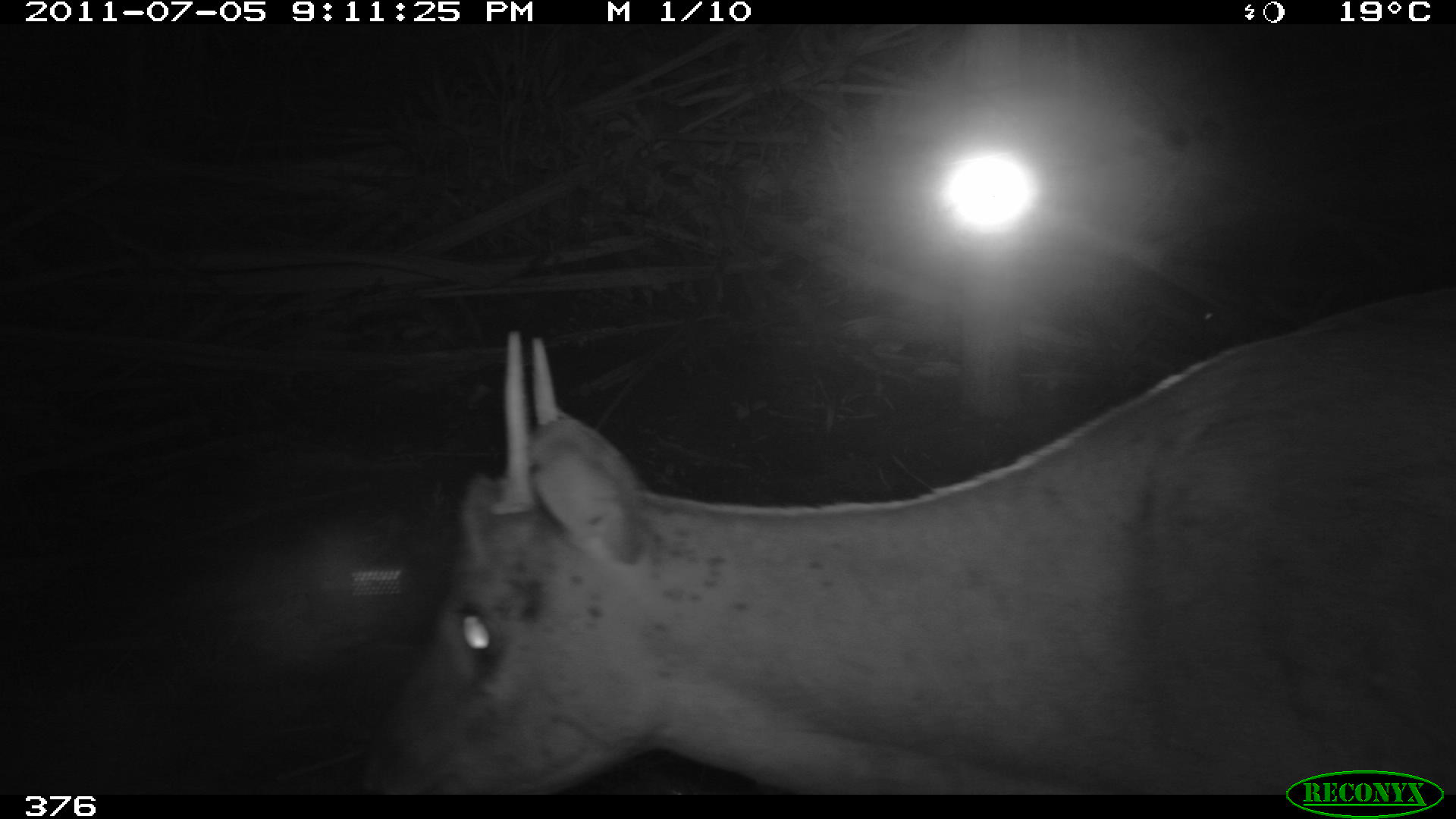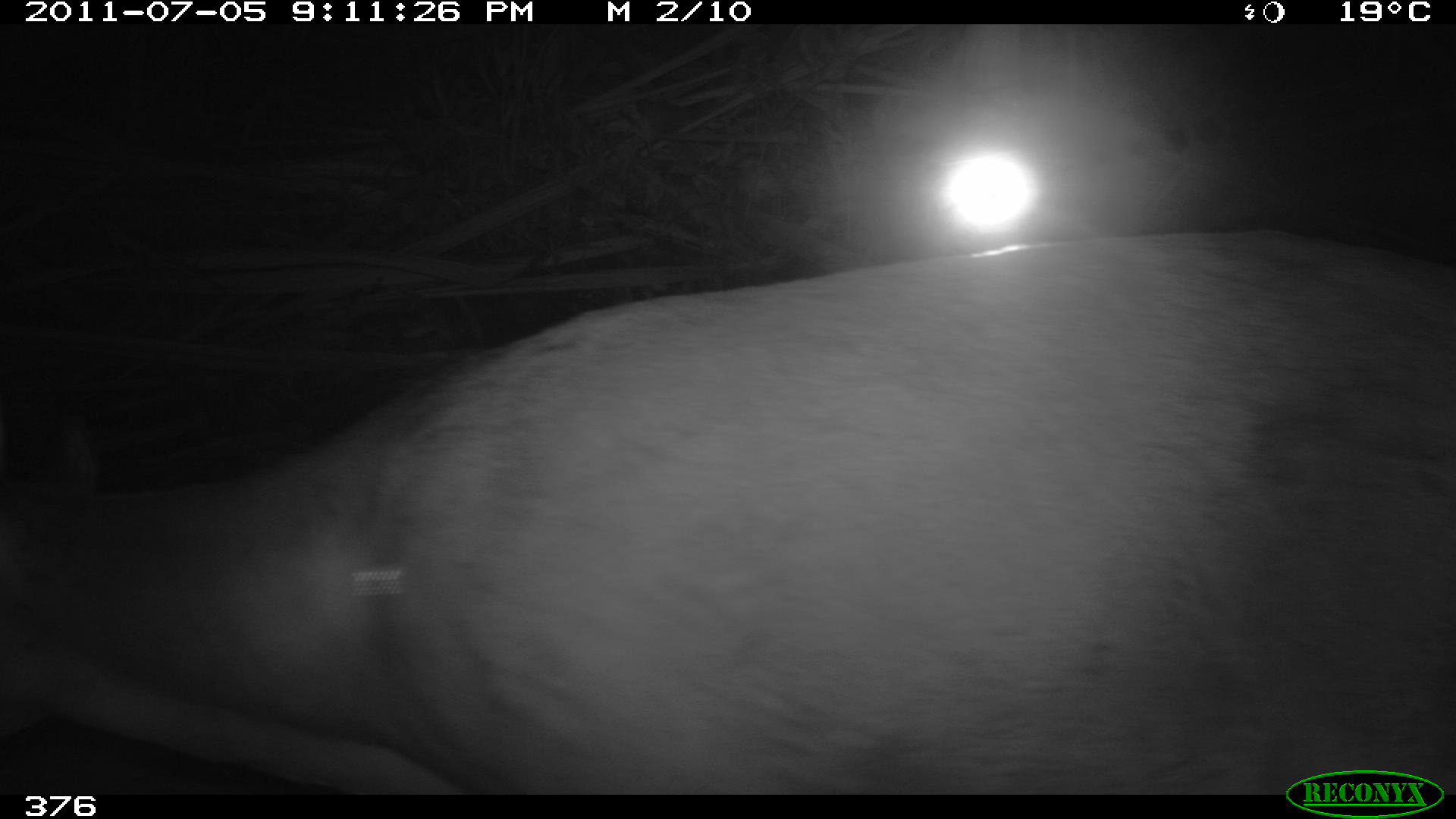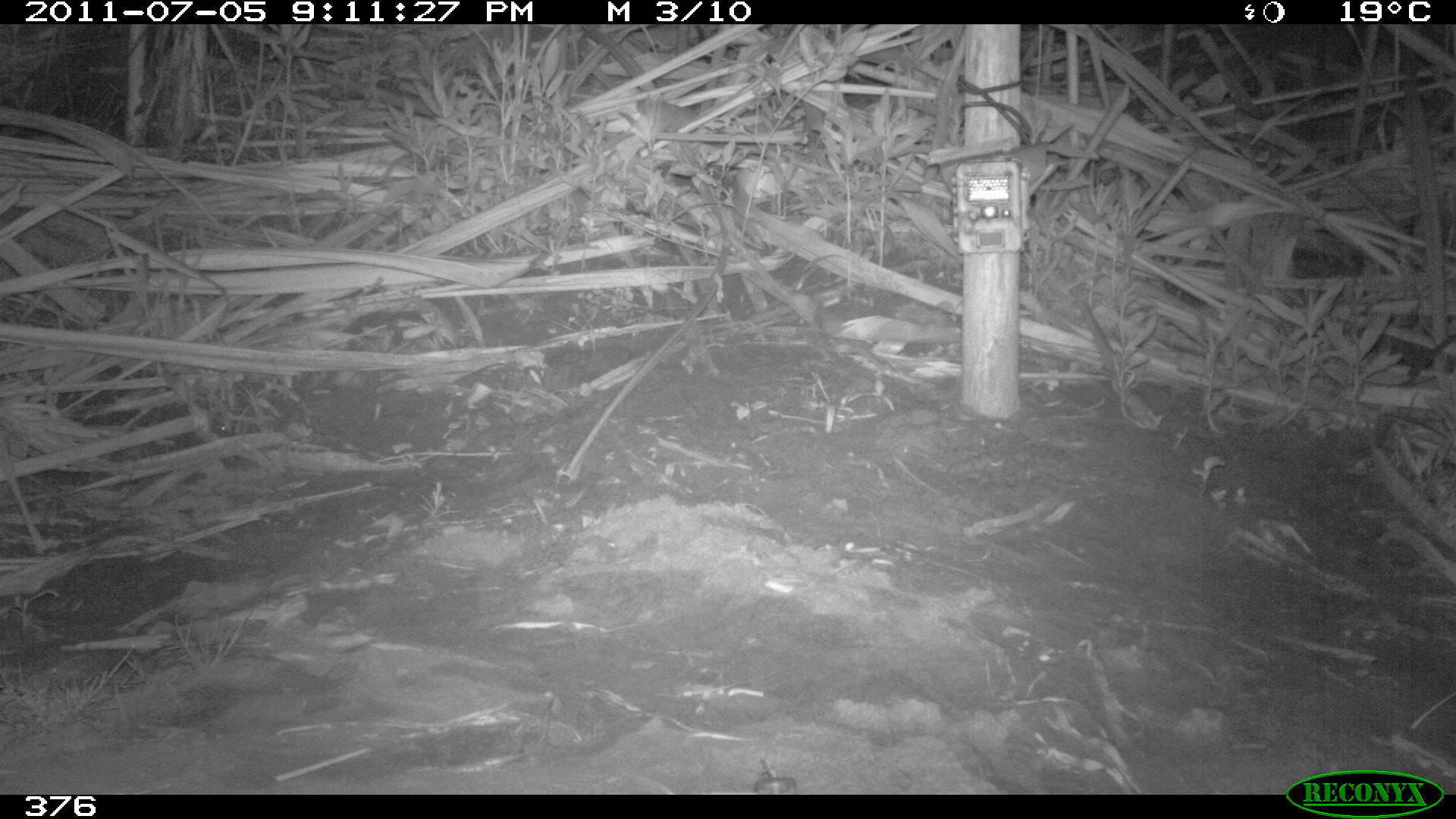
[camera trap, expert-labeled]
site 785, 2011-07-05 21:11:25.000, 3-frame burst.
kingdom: Animalia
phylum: Chordata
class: Mammalia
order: Artiodactyla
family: Cervidae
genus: Mazama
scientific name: Mazama americana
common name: red brocket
Mazama americana (red brocket).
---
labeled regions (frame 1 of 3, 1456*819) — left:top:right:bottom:
mazama americana: 354:281:1456:790